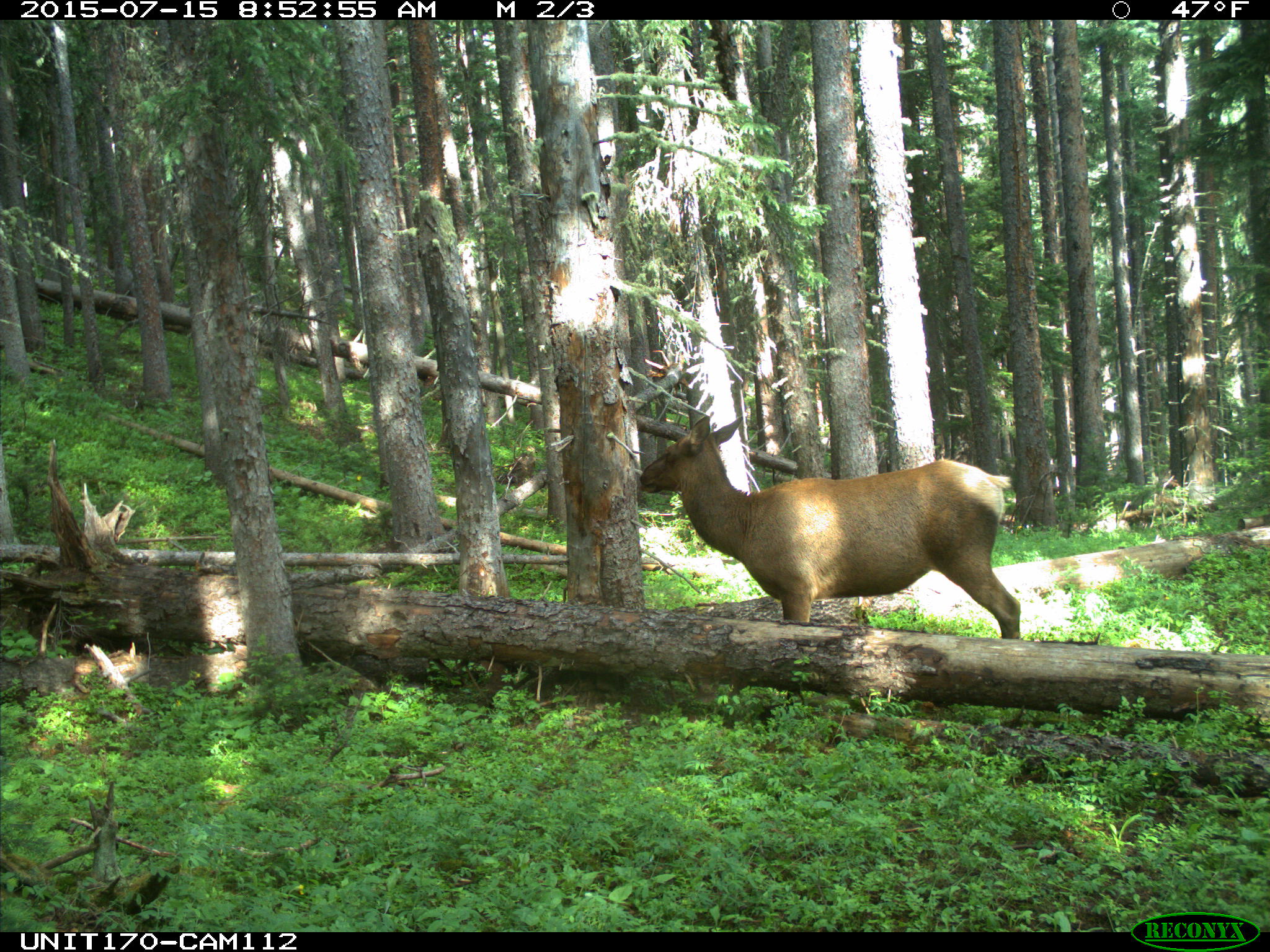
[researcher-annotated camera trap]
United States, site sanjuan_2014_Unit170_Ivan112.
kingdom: Animalia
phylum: Chordata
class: Mammalia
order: Artiodactyla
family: Cervidae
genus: Cervus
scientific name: Cervus elaphus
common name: red deer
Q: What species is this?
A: Cervus elaphus (red deer).